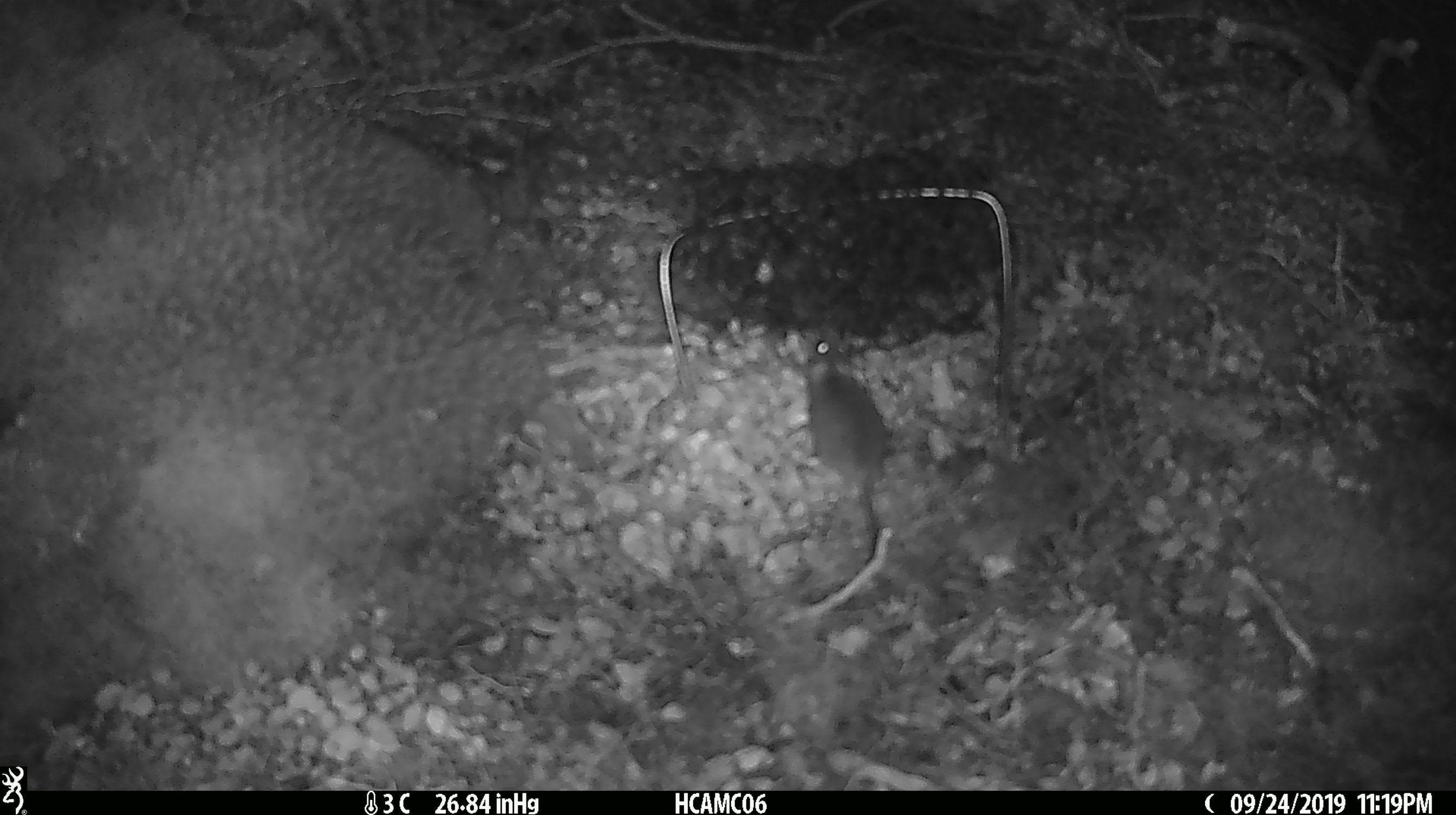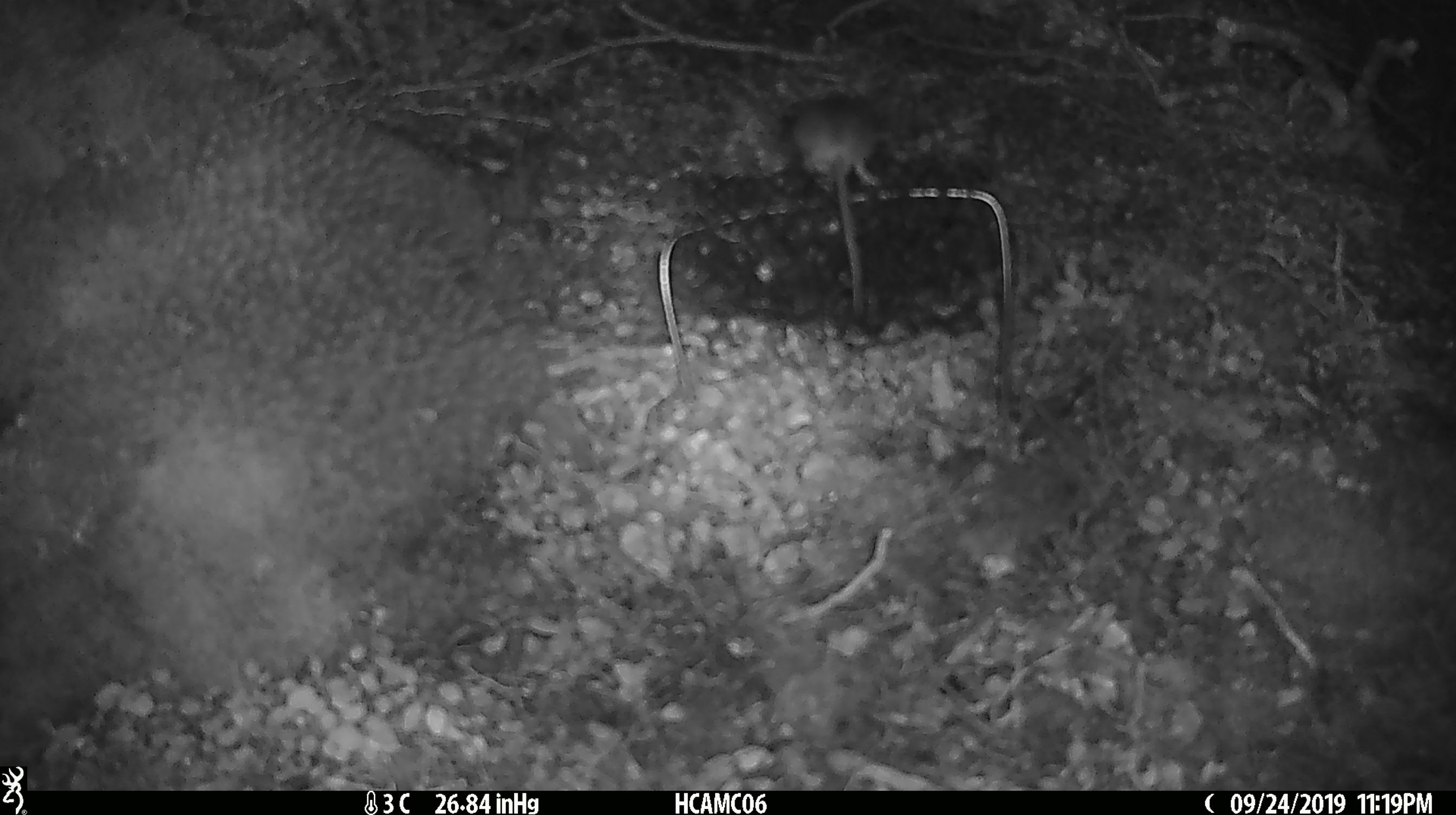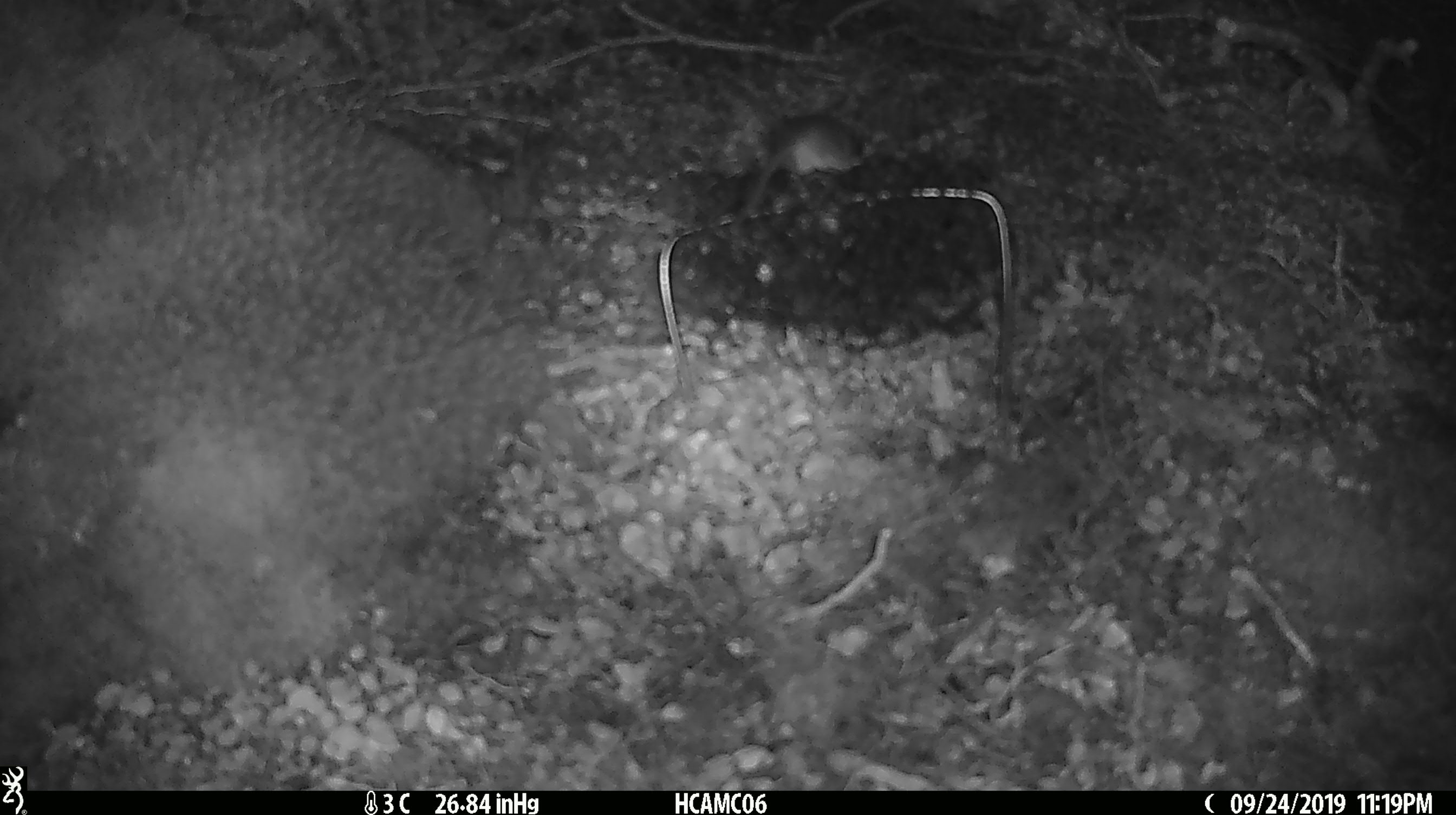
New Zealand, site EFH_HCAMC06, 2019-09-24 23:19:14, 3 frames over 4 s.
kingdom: Animalia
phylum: Chordata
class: Mammalia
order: Rodentia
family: Muridae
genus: Mus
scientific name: Mus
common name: mouse